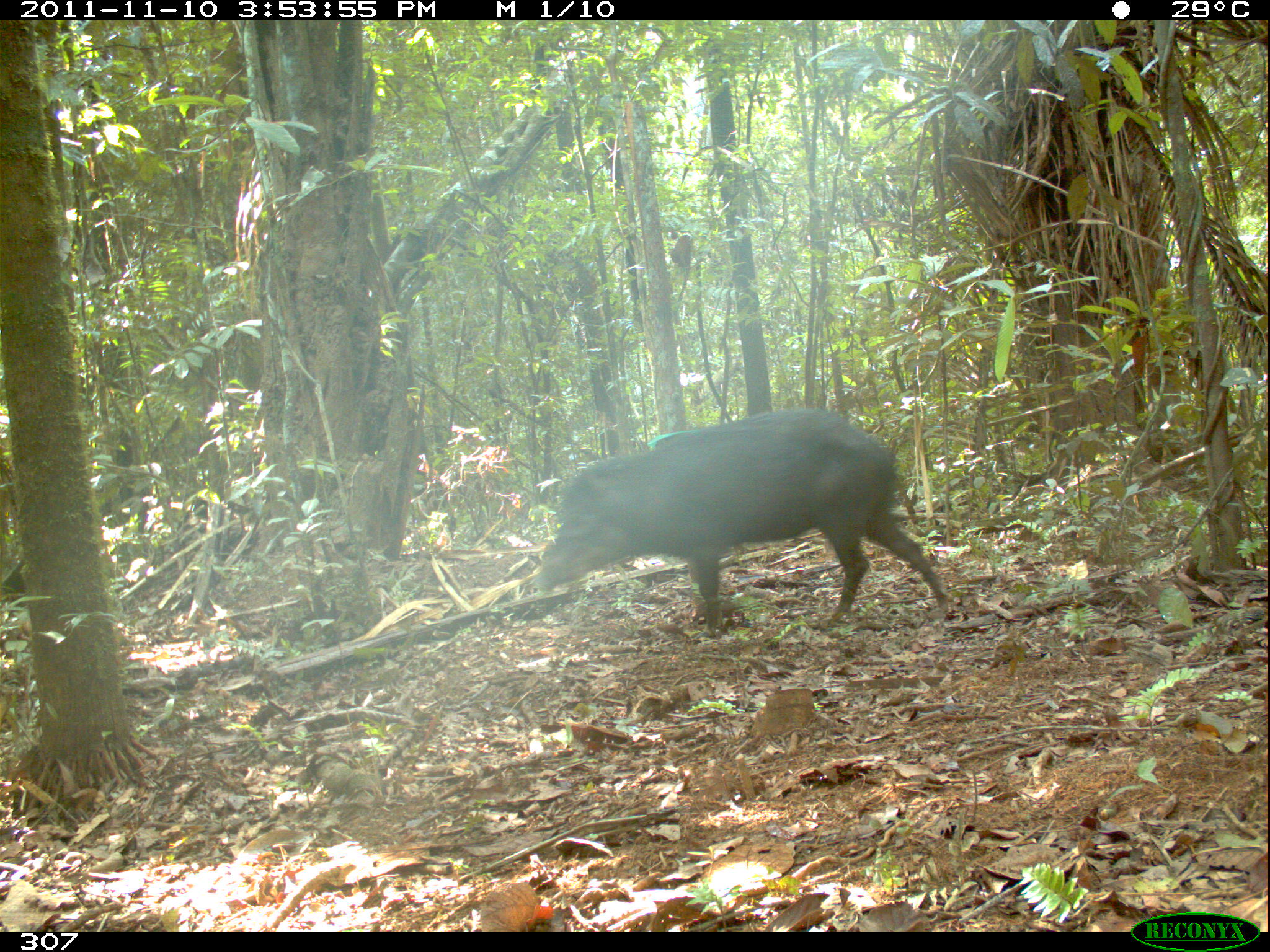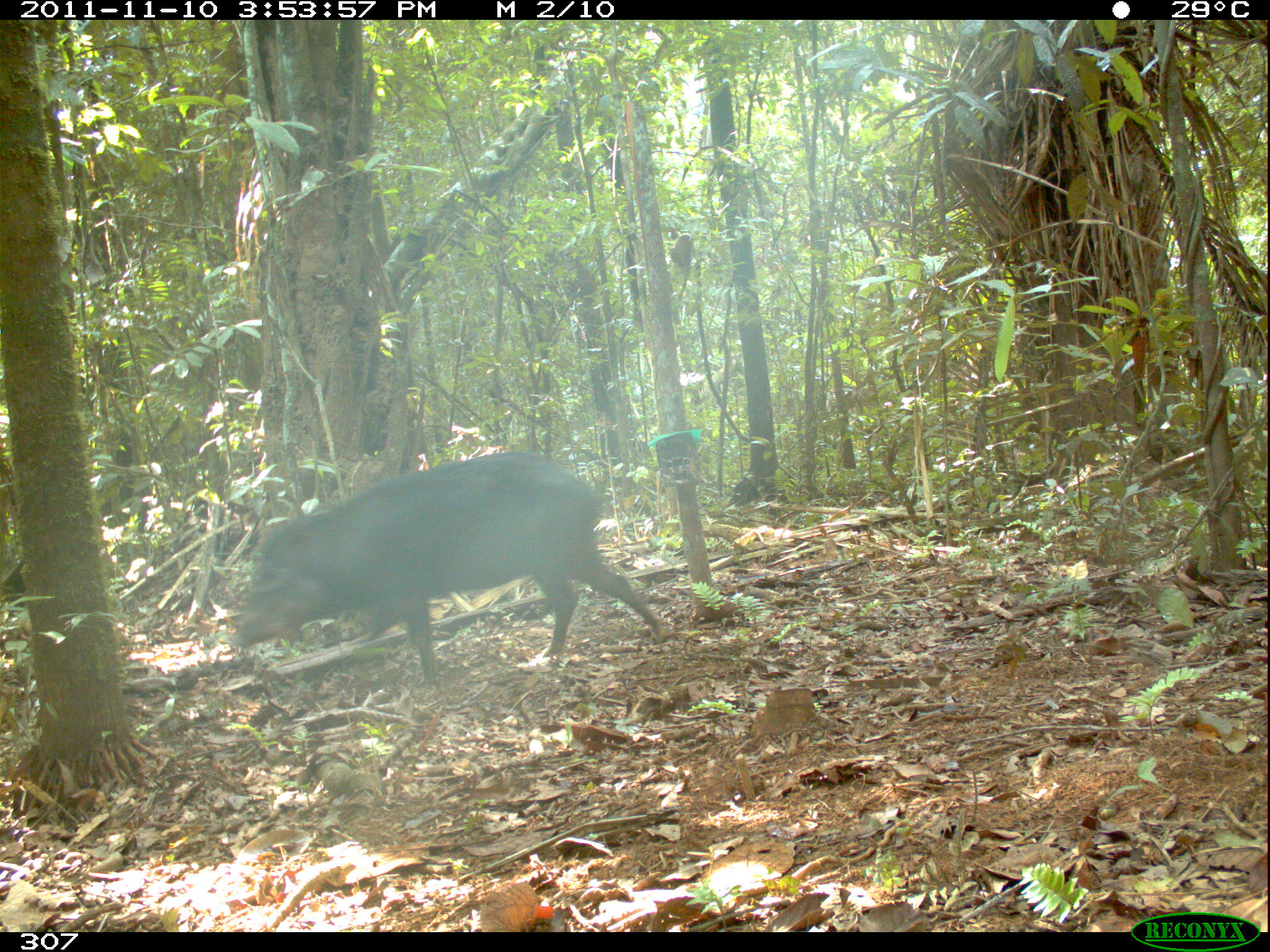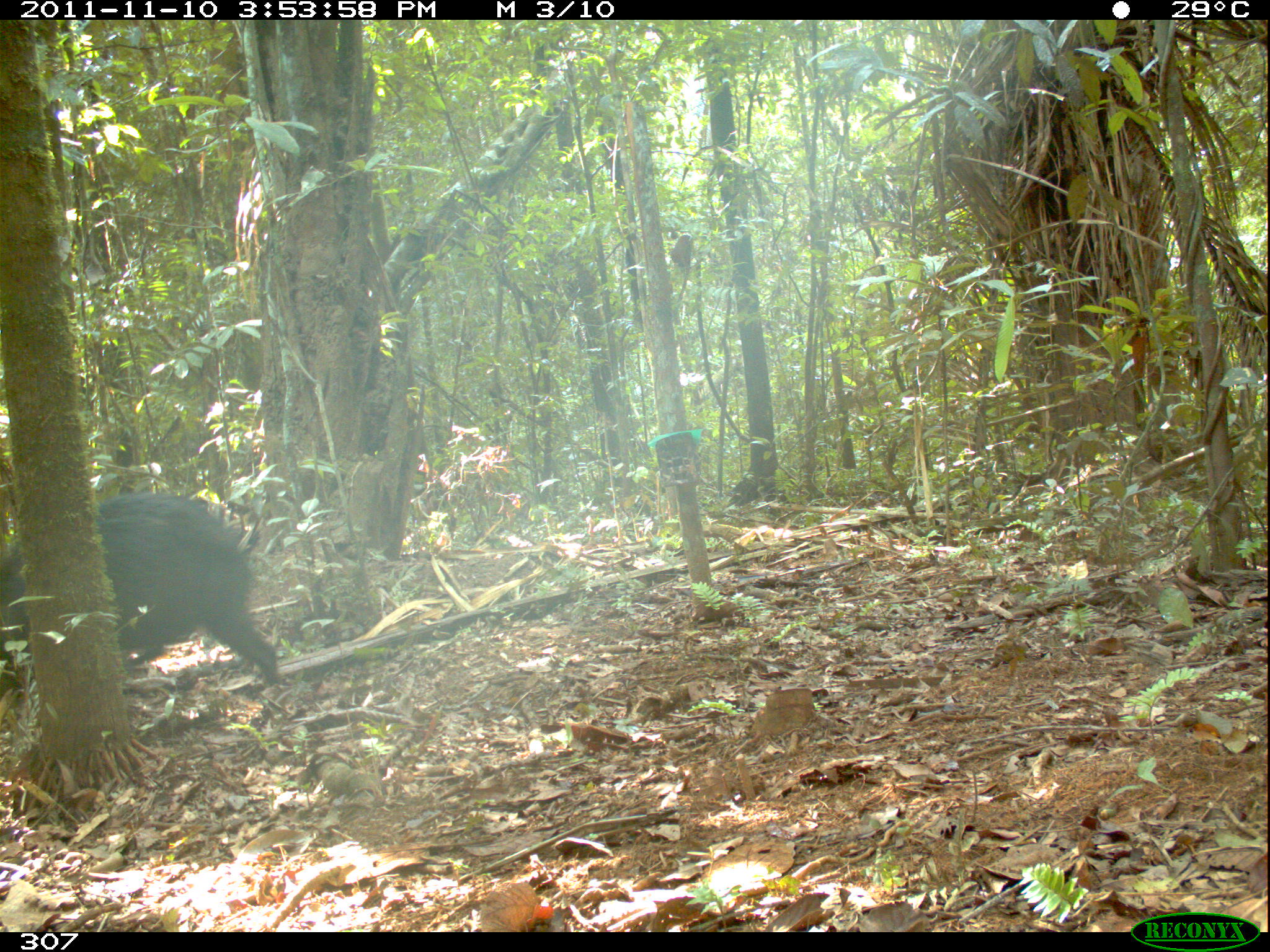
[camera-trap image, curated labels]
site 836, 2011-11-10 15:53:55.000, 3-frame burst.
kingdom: Animalia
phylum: Chordata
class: Mammalia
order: Artiodactyla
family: Tayassuidae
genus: Tayassu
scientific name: Tayassu pecari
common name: white-lipped peccary